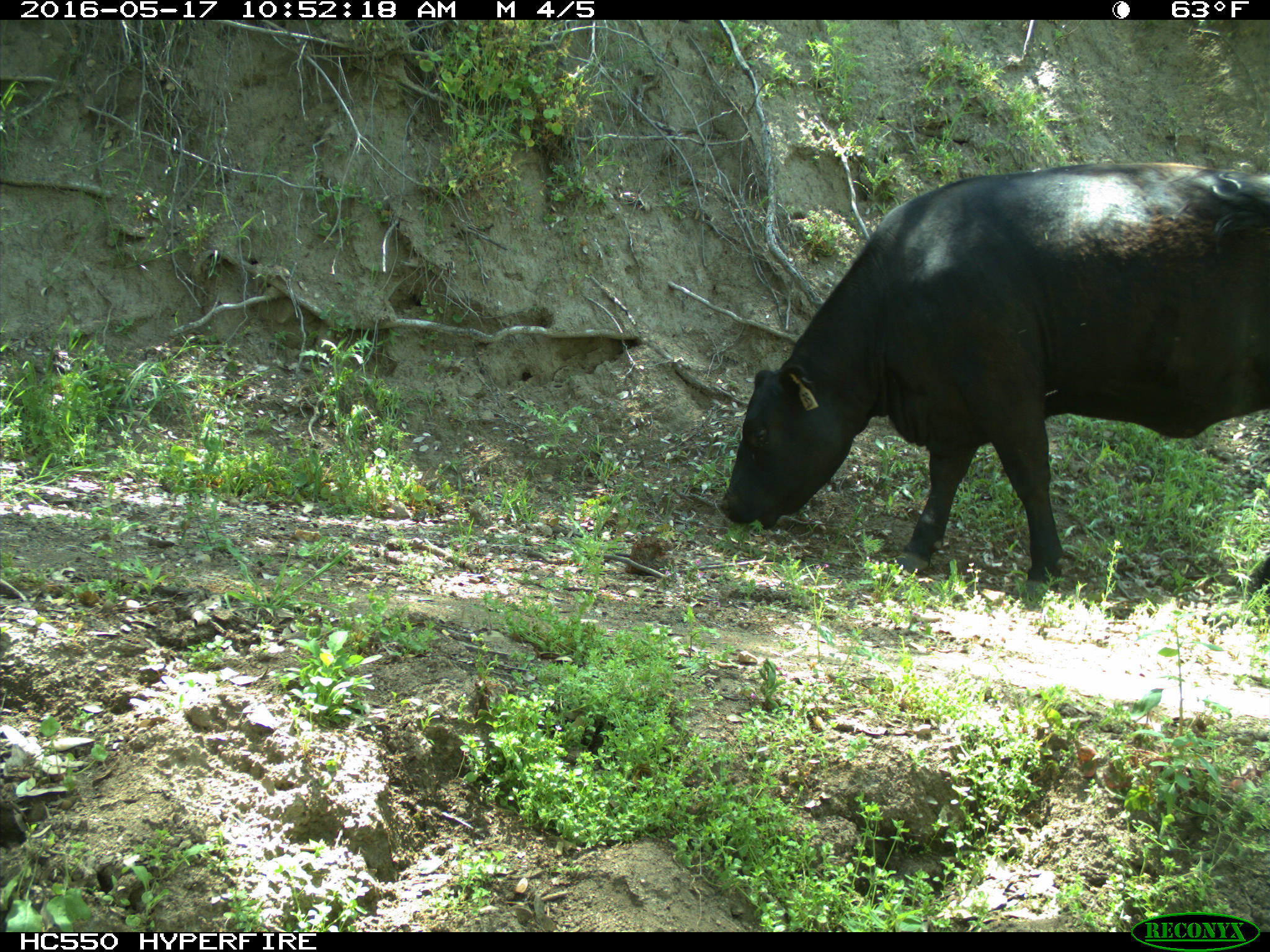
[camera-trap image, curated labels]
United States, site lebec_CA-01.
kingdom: Animalia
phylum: Chordata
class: Mammalia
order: Artiodactyla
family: Bovidae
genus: Bos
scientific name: Bos taurus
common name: domestic cow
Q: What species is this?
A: Bos taurus (domestic cow).